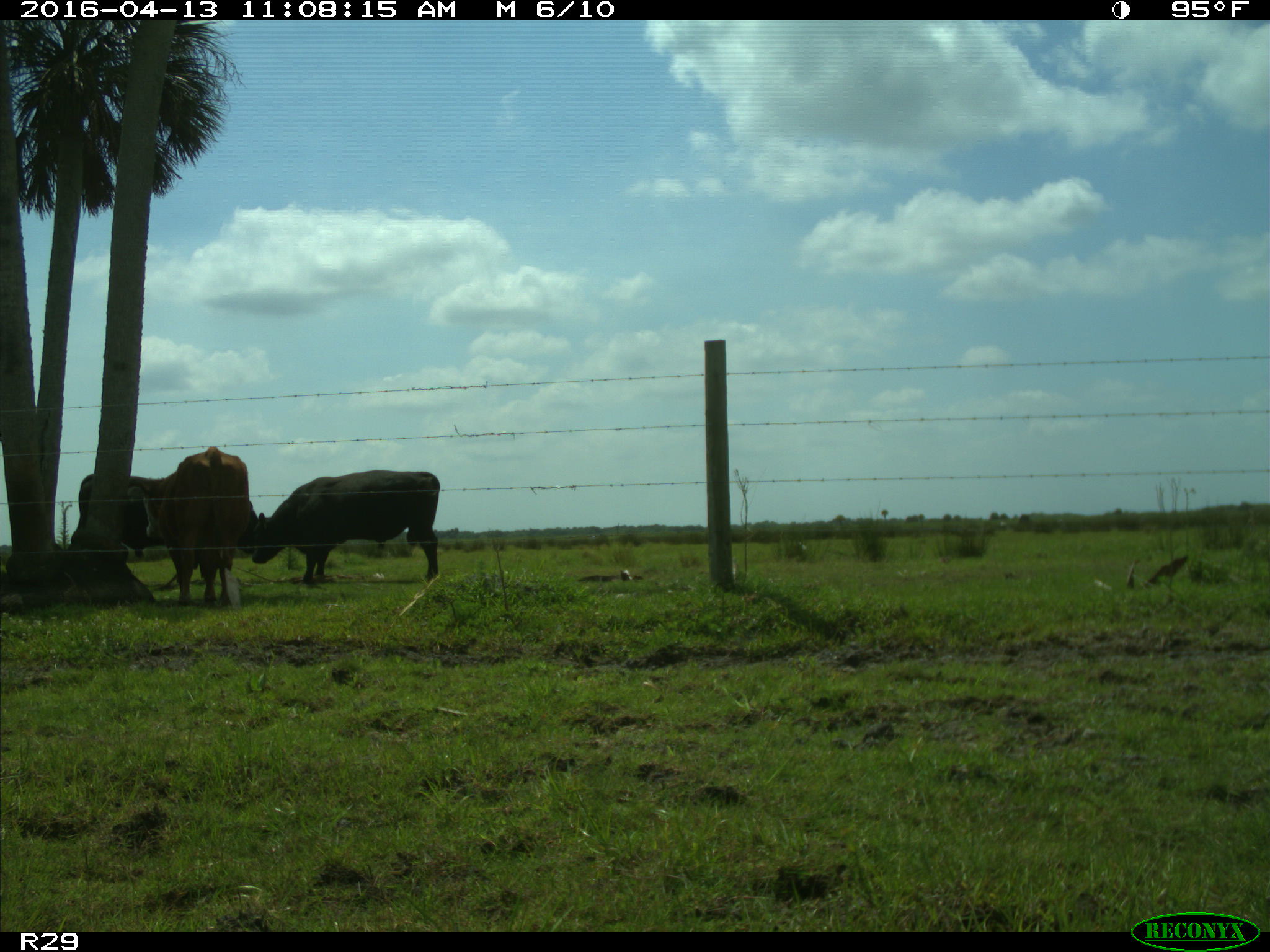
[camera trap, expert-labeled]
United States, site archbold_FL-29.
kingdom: Animalia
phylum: Chordata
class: Mammalia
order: Artiodactyla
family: Bovidae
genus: Bos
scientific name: Bos taurus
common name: domestic cow